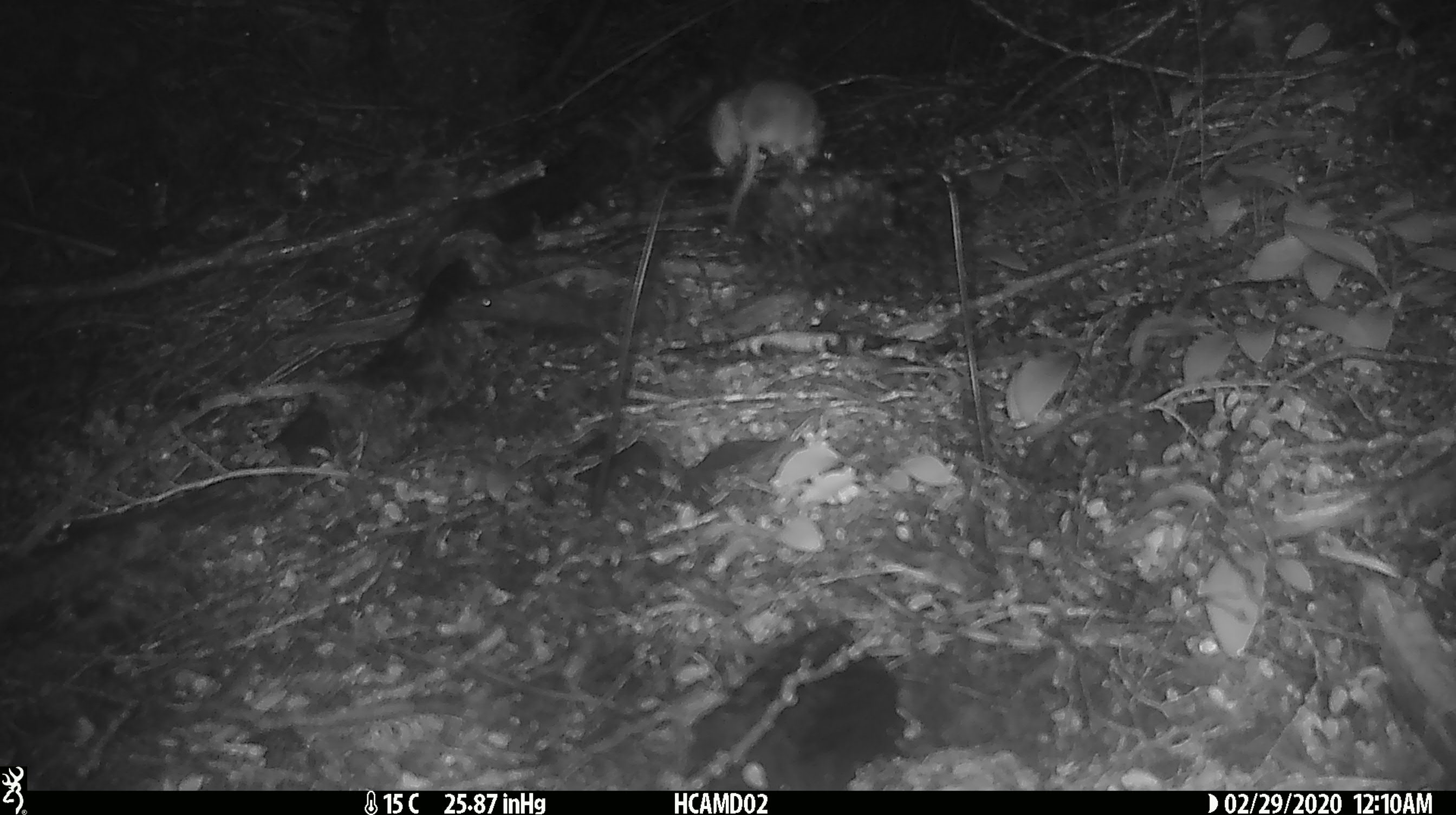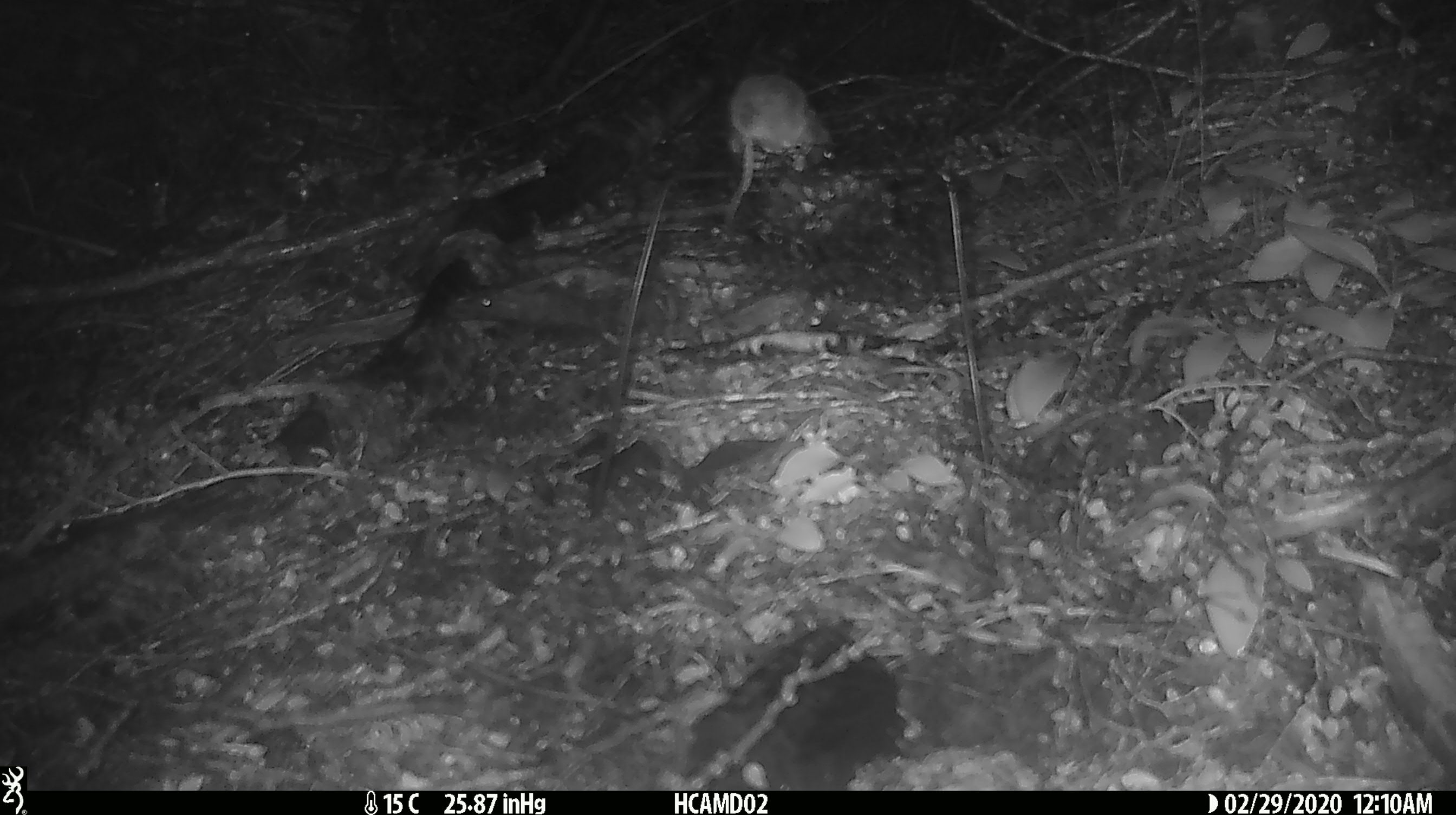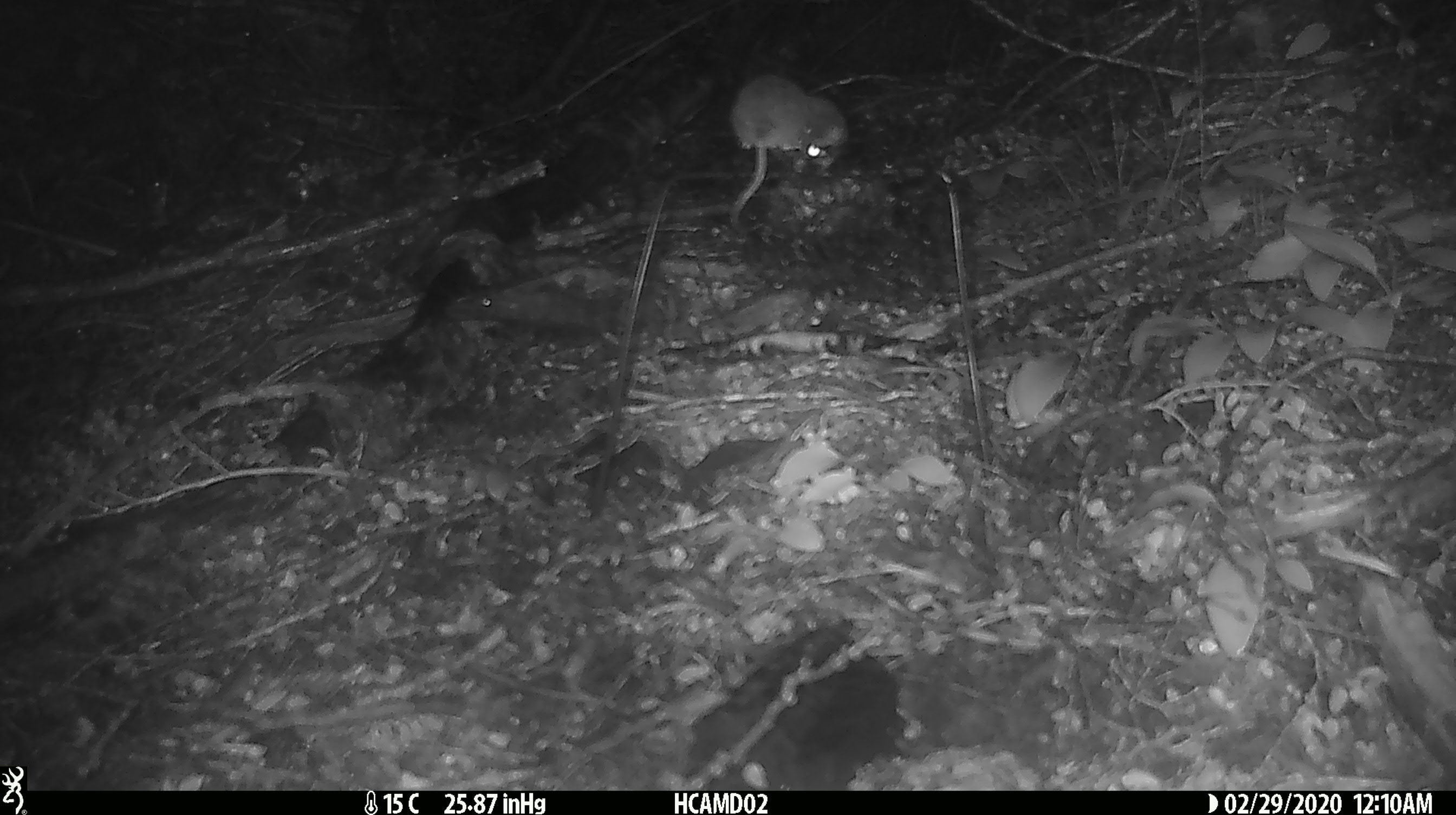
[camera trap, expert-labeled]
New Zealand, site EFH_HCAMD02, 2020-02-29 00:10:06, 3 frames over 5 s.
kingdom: Animalia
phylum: Chordata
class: Mammalia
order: Rodentia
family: Muridae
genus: Mus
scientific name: Mus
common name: mouse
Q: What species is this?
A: Mouse (Mus).